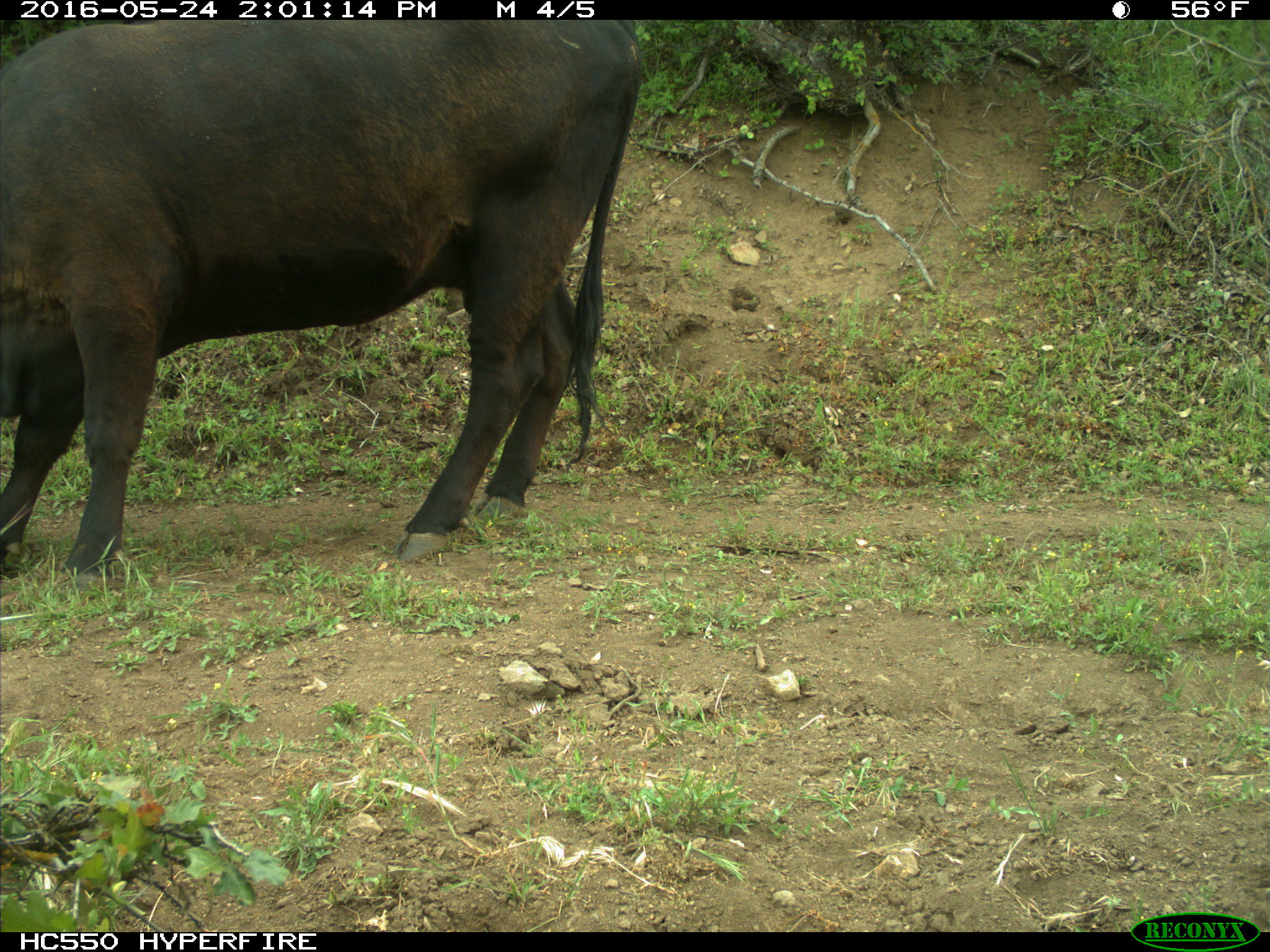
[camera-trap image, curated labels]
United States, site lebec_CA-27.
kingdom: Animalia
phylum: Chordata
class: Mammalia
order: Artiodactyla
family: Bovidae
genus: Bos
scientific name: Bos taurus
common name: domestic cow